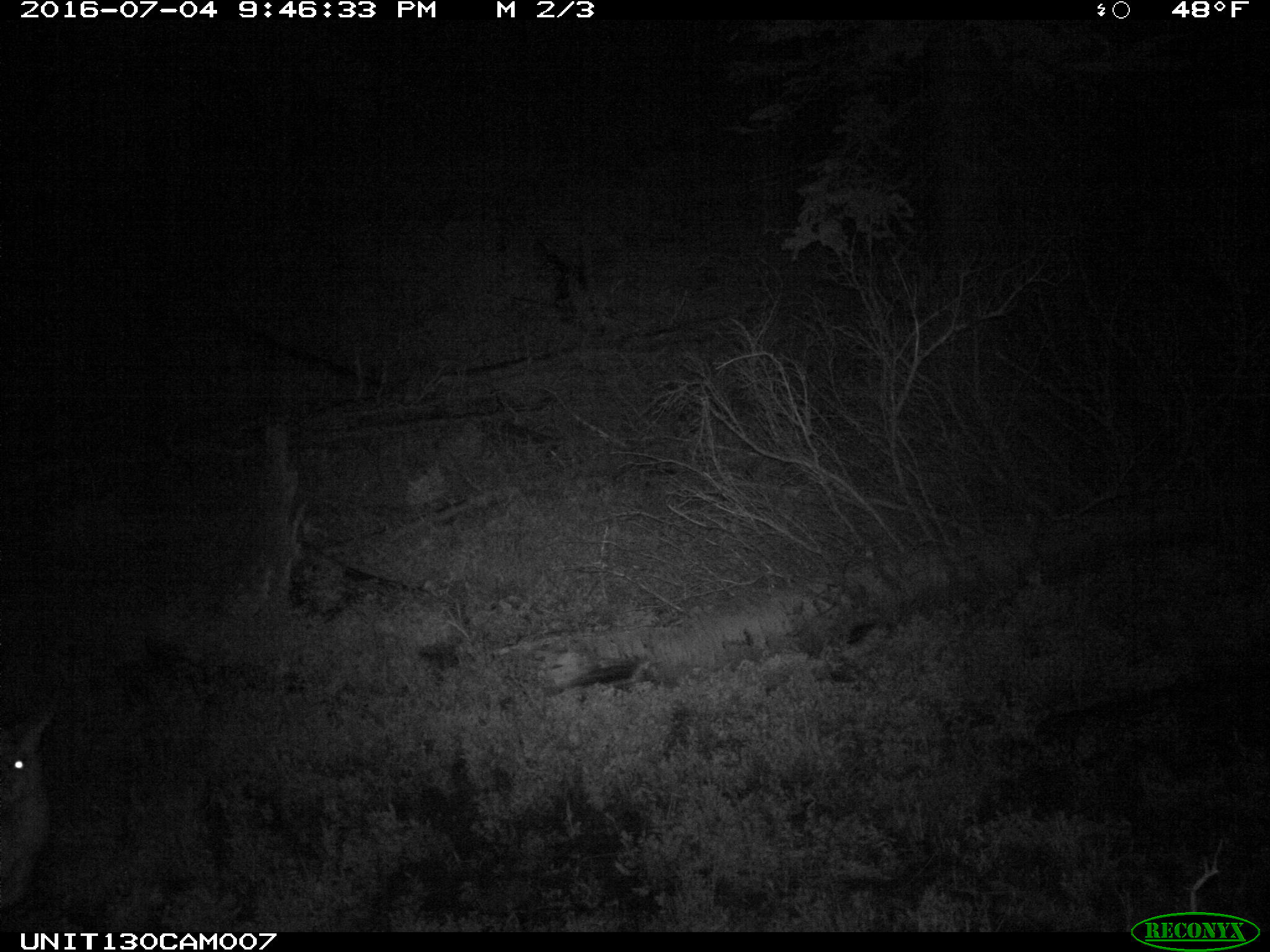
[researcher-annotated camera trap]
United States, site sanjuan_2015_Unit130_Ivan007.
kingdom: Animalia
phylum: Chordata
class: Mammalia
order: Artiodactyla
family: Cervidae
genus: Odocoileus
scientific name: Odocoileus hemionus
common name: mule deer